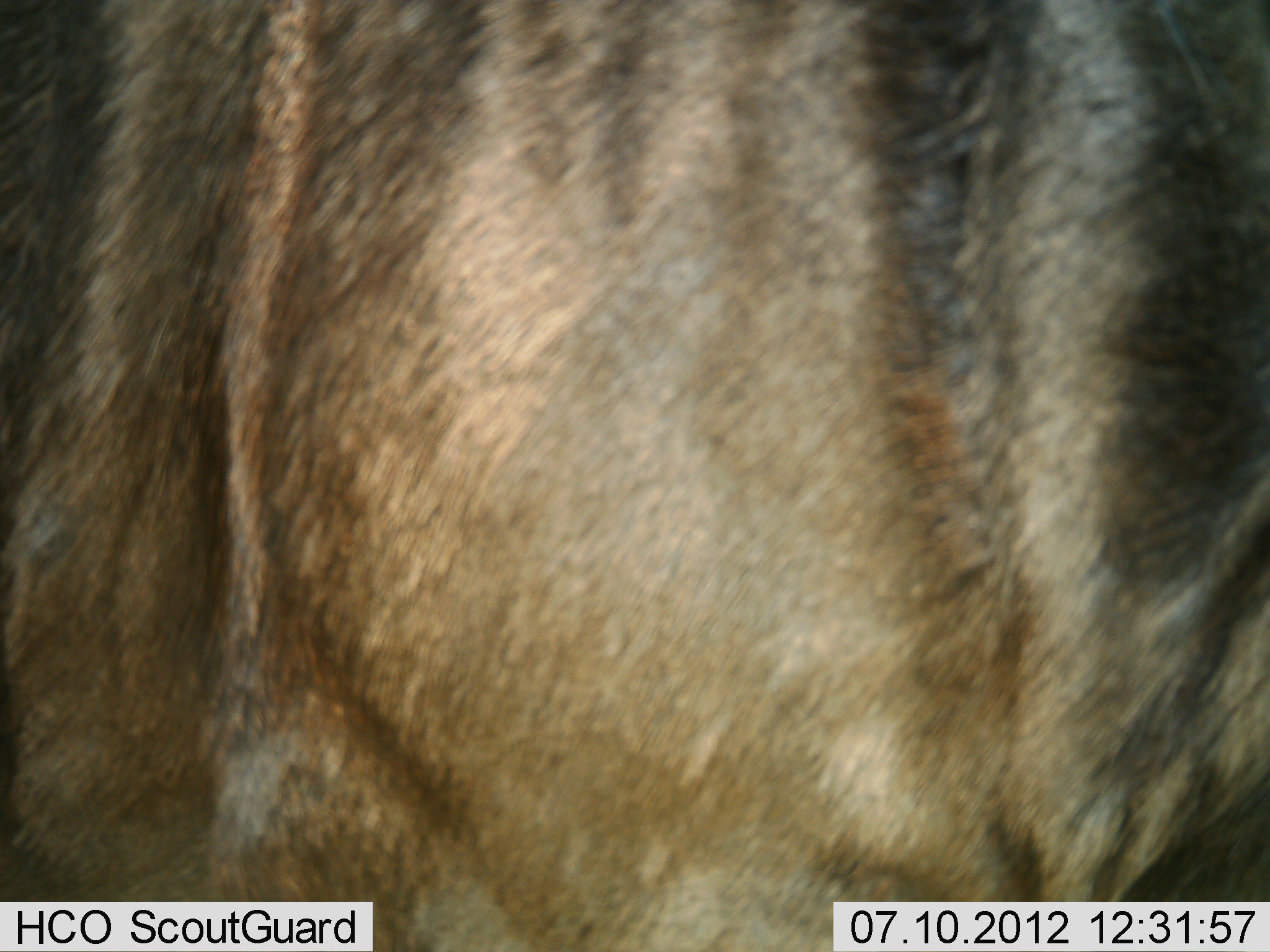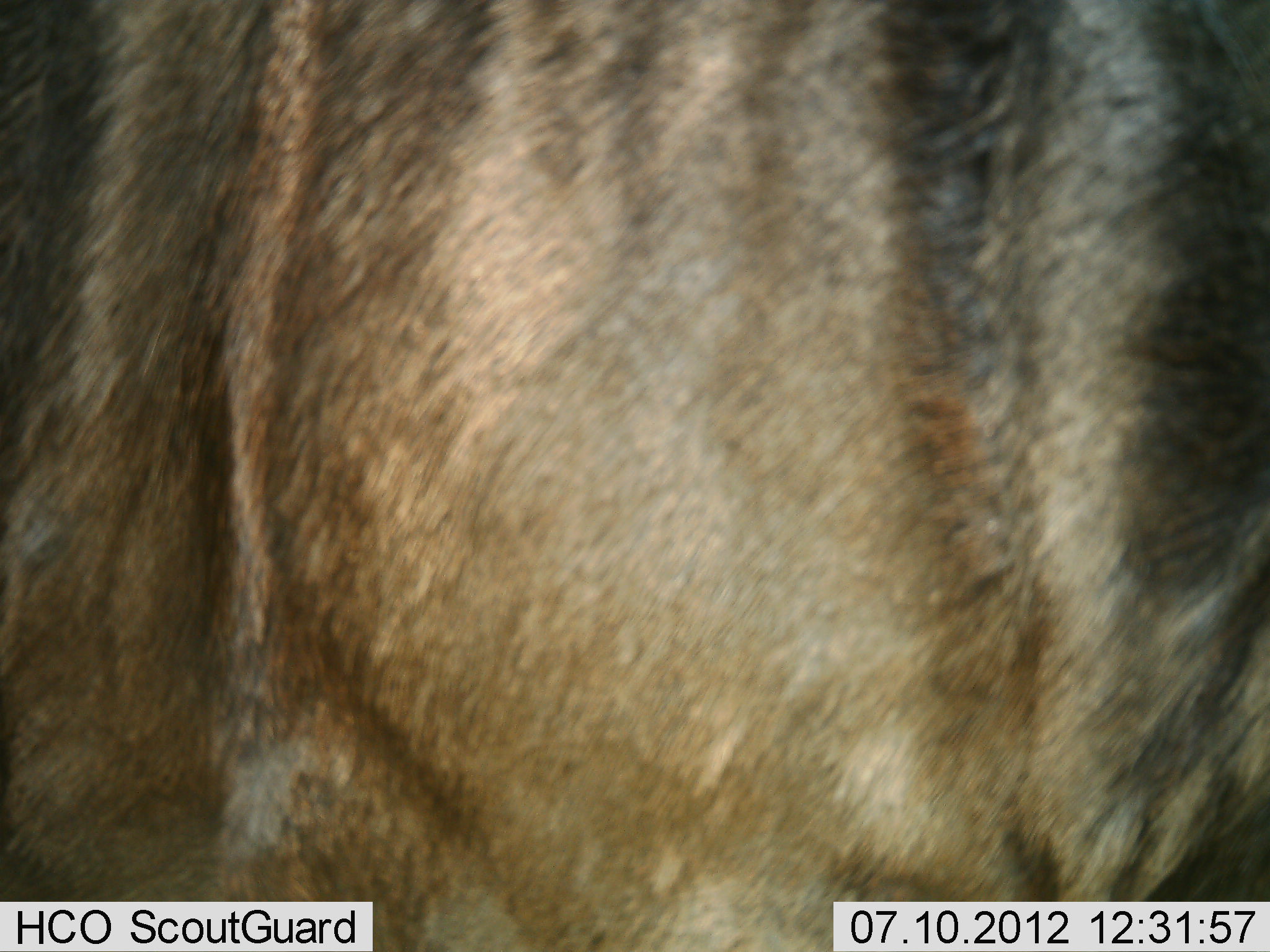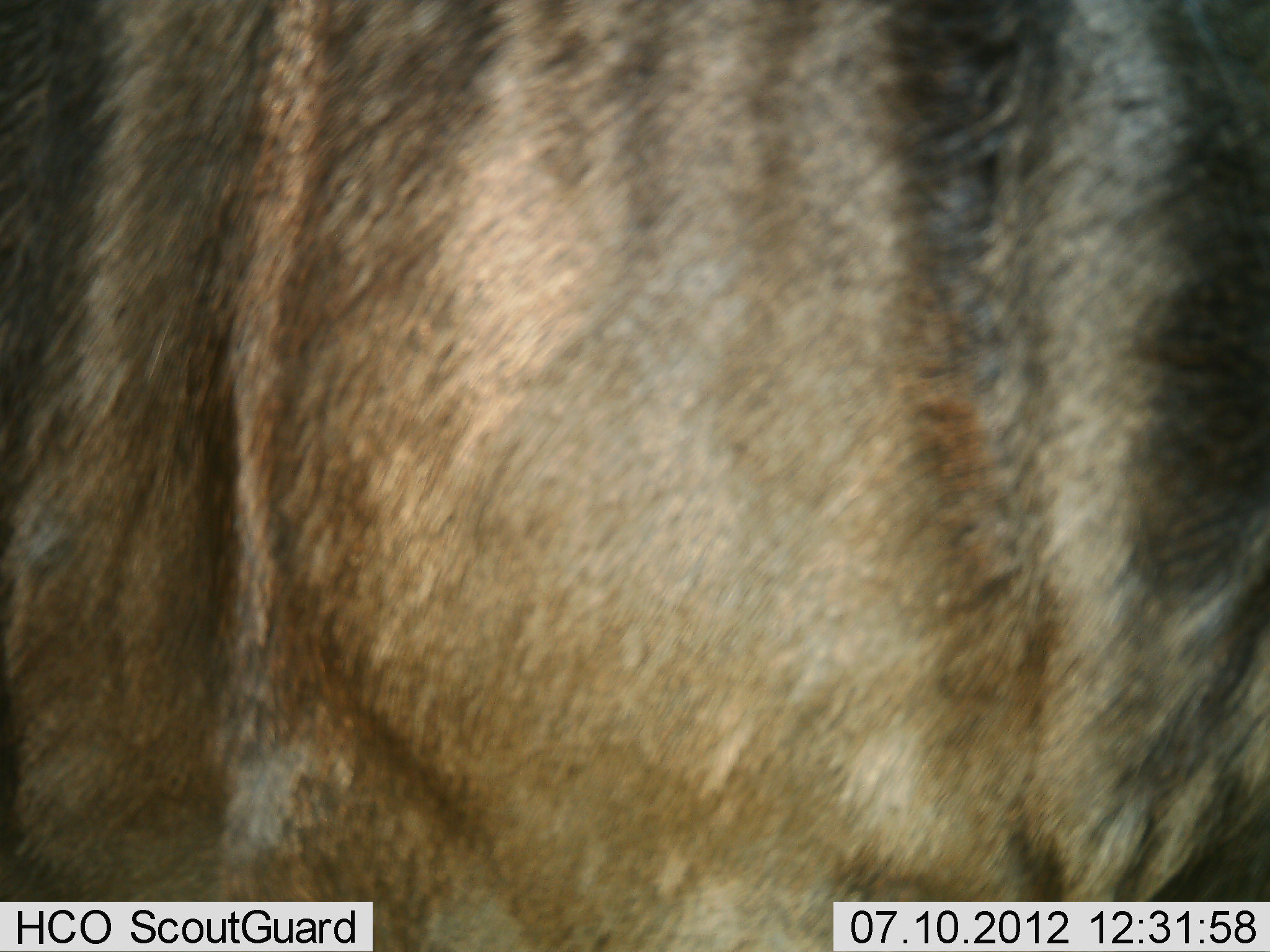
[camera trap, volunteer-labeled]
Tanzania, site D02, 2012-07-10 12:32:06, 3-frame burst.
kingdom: Animalia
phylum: Chordata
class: Mammalia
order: Artiodactyla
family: Bovidae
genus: Connochaetes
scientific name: Connochaetes taurinus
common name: blue wildebeest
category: wildebeest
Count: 1.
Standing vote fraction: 90%.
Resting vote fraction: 10%.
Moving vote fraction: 0%.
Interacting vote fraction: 0%.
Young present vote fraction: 0%.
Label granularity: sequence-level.